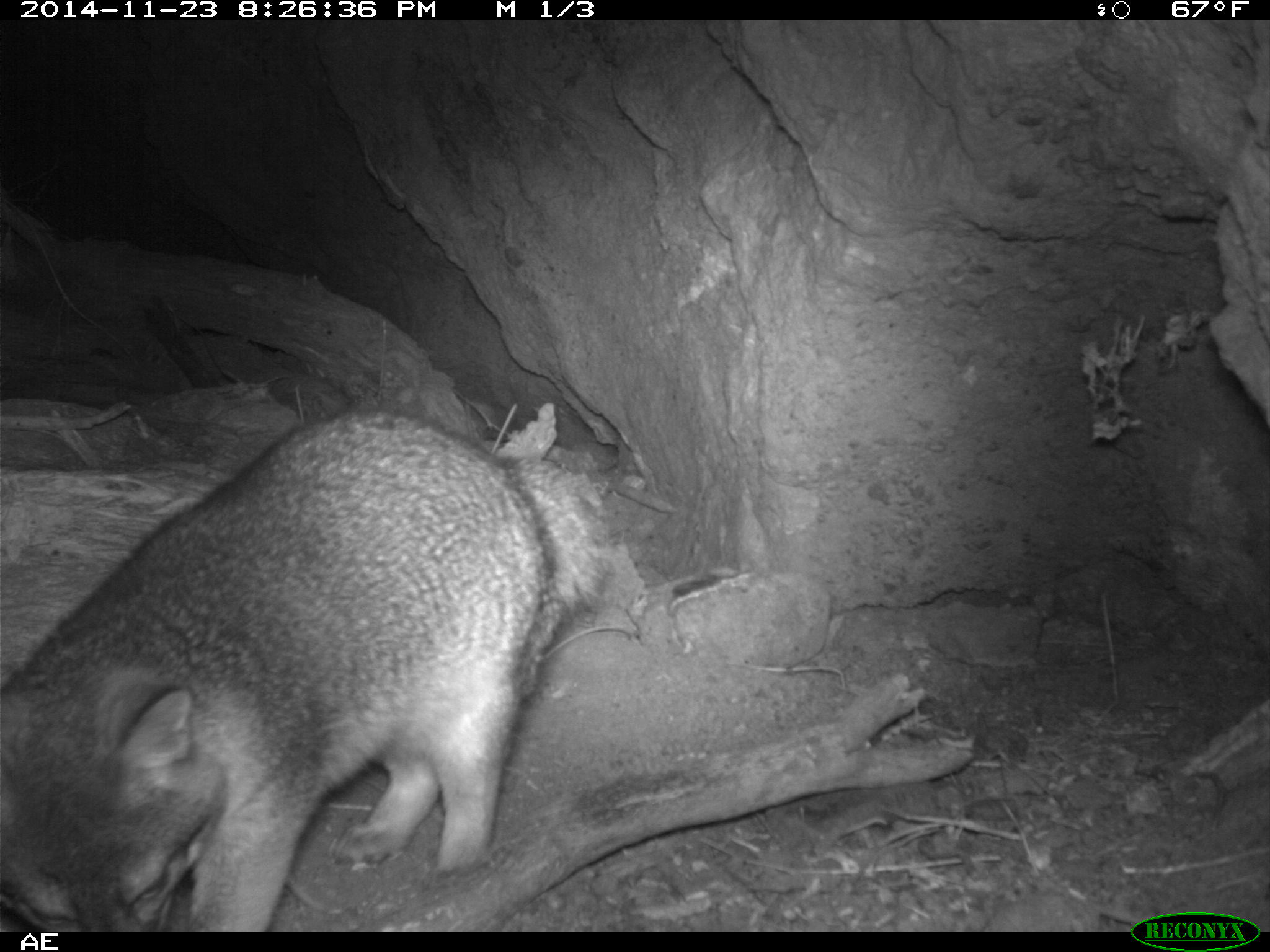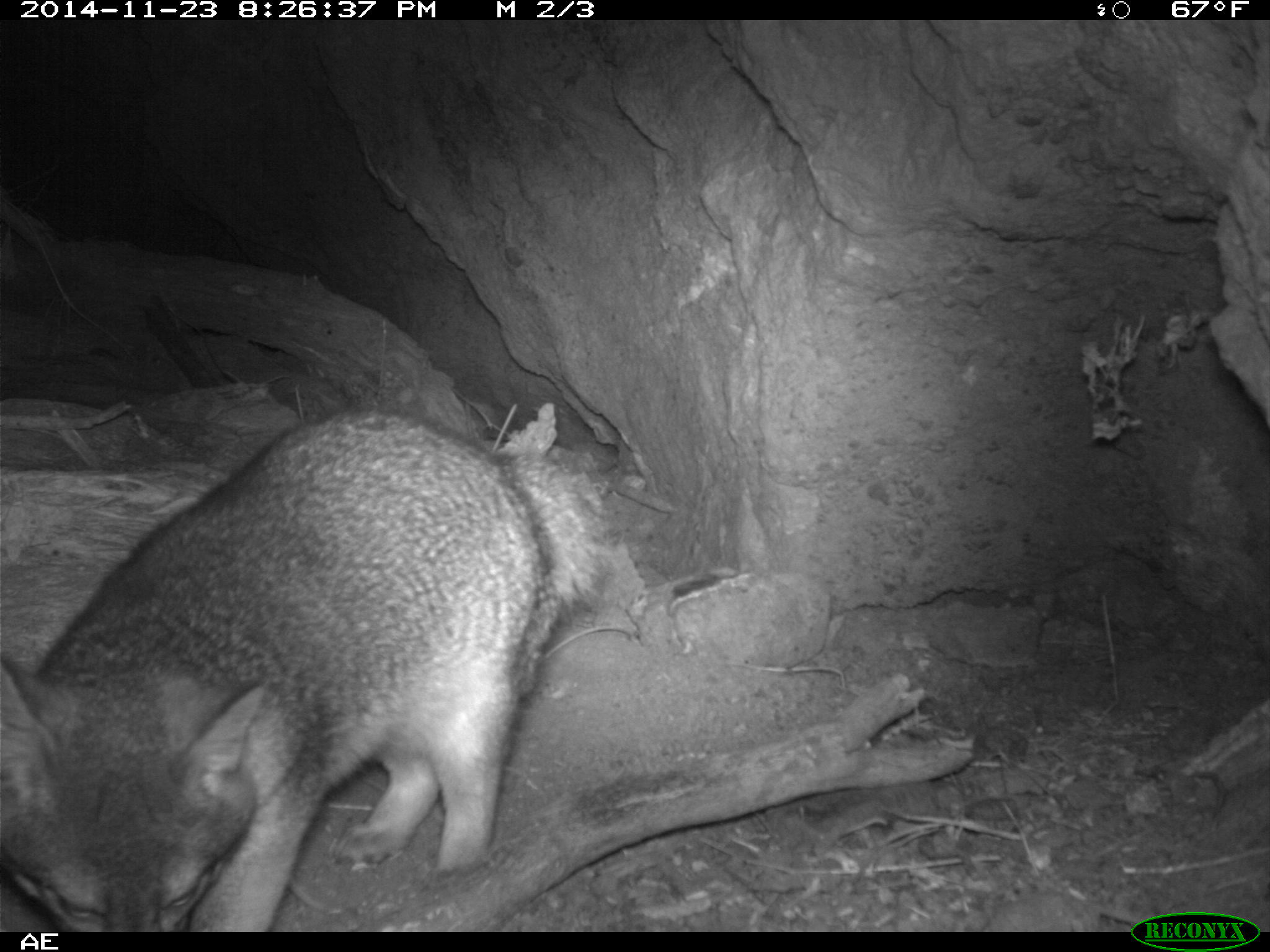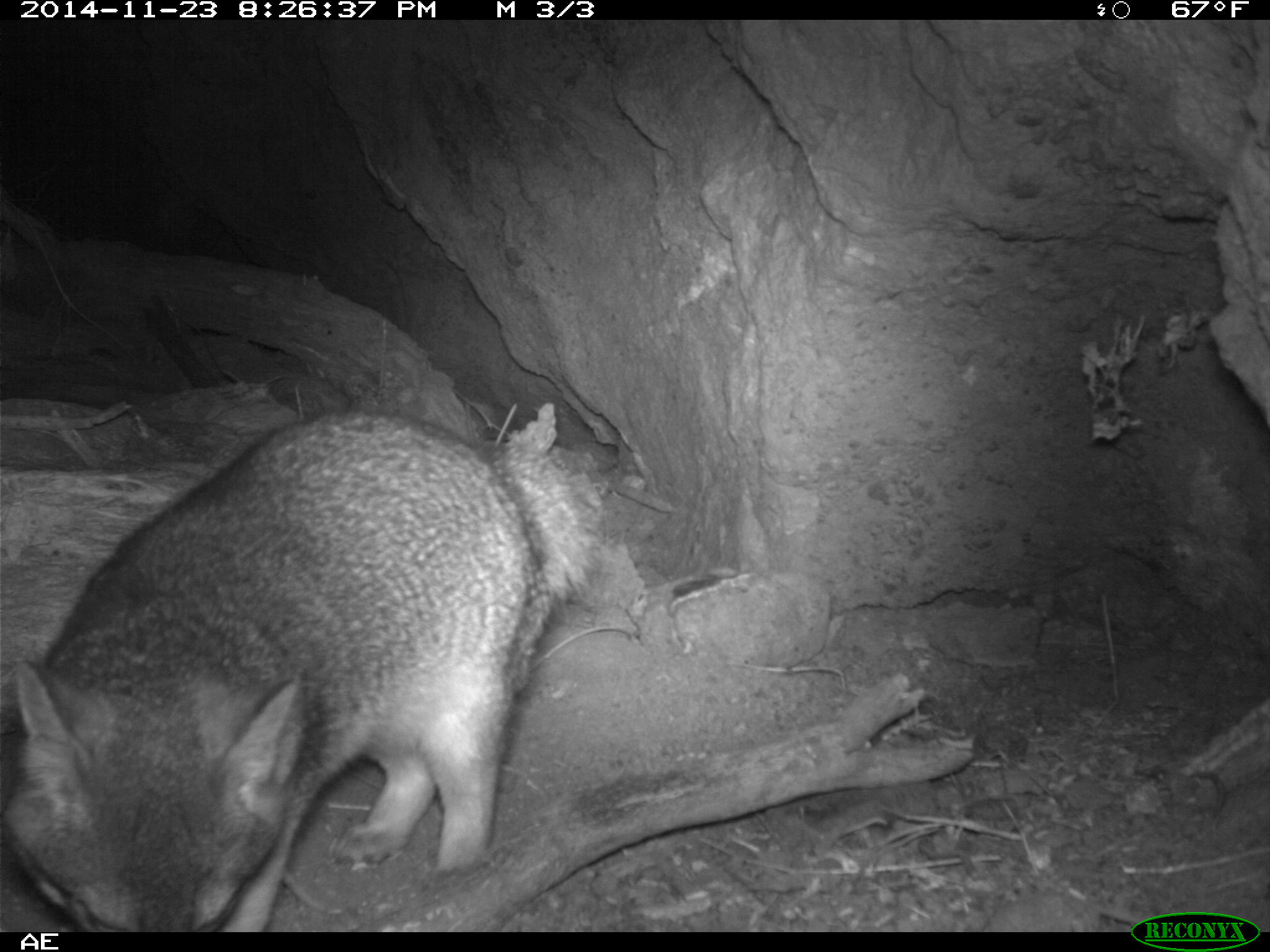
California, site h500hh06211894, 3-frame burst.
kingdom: Animalia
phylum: Chordata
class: Mammalia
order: Carnivora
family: Canidae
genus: Urocyon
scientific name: Urocyon littoralis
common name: island fox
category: fox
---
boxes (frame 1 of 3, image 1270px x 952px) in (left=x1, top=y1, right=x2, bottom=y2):
fox: (left=0, top=407, right=608, bottom=932)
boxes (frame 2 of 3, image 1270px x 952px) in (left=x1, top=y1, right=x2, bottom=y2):
fox: (left=0, top=401, right=613, bottom=932)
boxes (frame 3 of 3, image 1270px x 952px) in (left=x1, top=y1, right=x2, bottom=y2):
fox: (left=0, top=408, right=601, bottom=933)